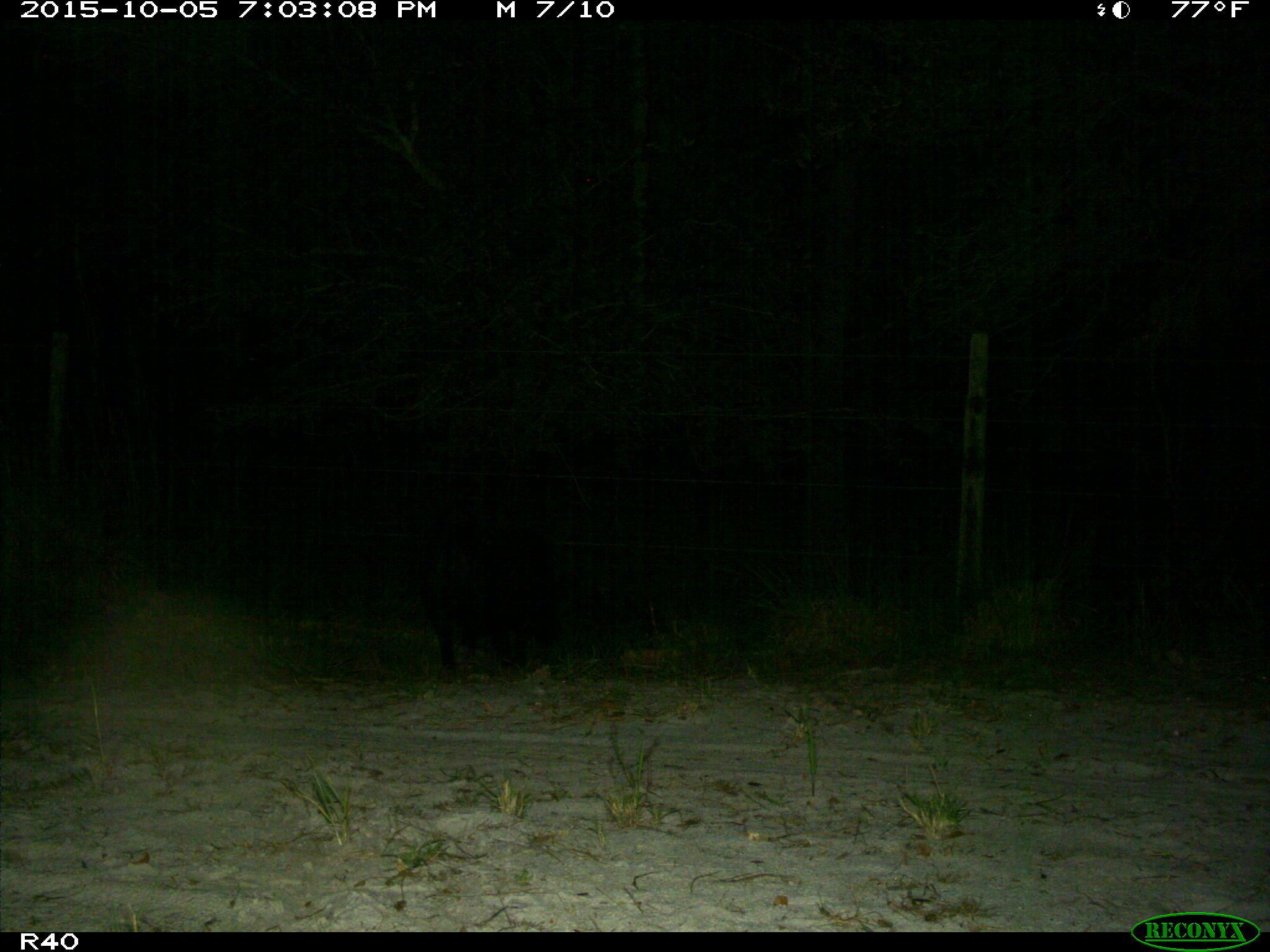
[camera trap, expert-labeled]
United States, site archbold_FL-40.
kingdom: Animalia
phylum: Chordata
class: Mammalia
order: Artiodactyla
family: Suidae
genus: Sus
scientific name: Sus scrofa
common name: wild boar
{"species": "Sus scrofa (wild boar)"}